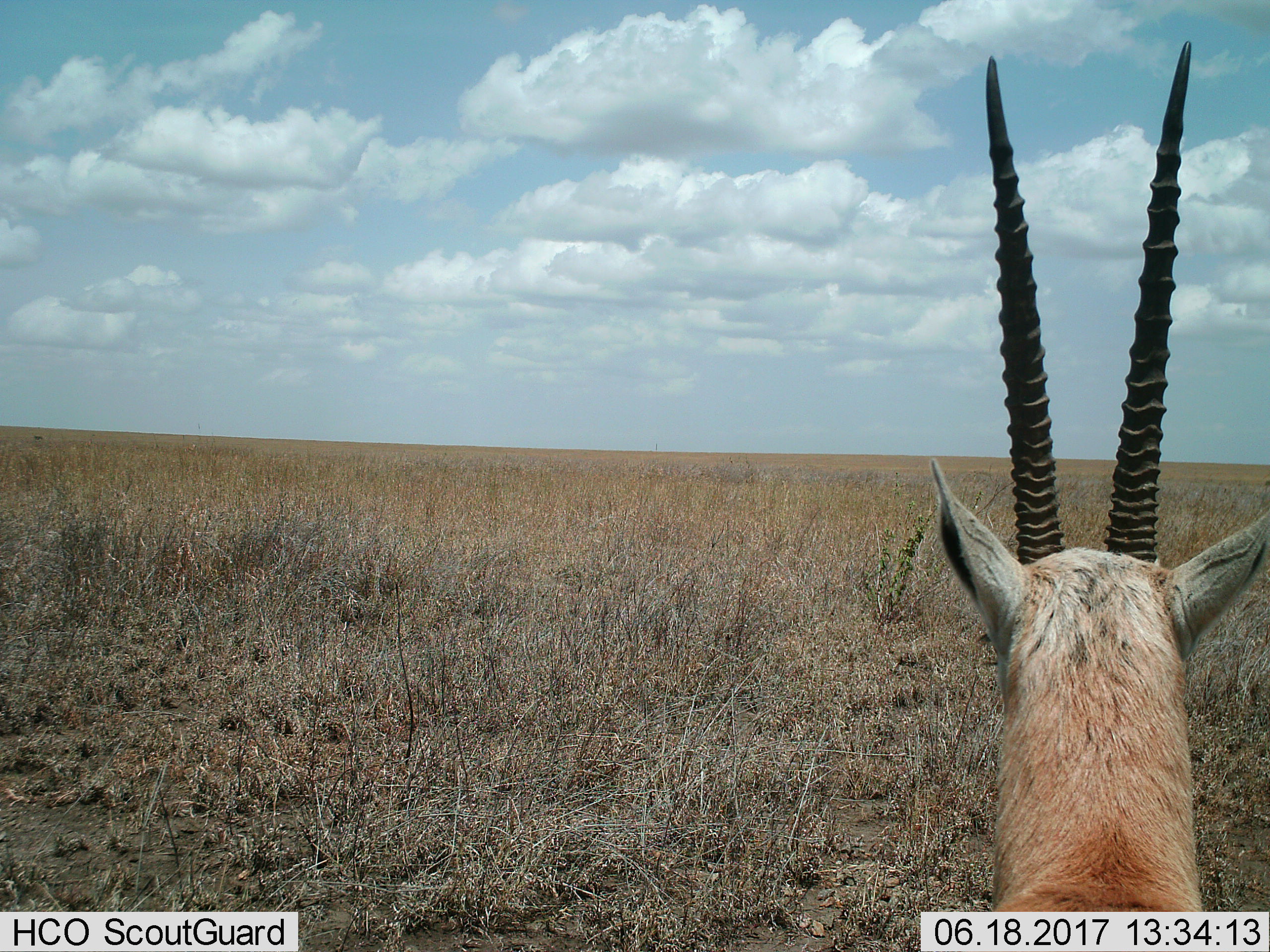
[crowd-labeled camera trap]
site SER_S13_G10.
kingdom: Animalia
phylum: Chordata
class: Mammalia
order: Artiodactyla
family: Bovidae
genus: Nanger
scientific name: Nanger granti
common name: grant's gazelle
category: gazellegrants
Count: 1.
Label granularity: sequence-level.